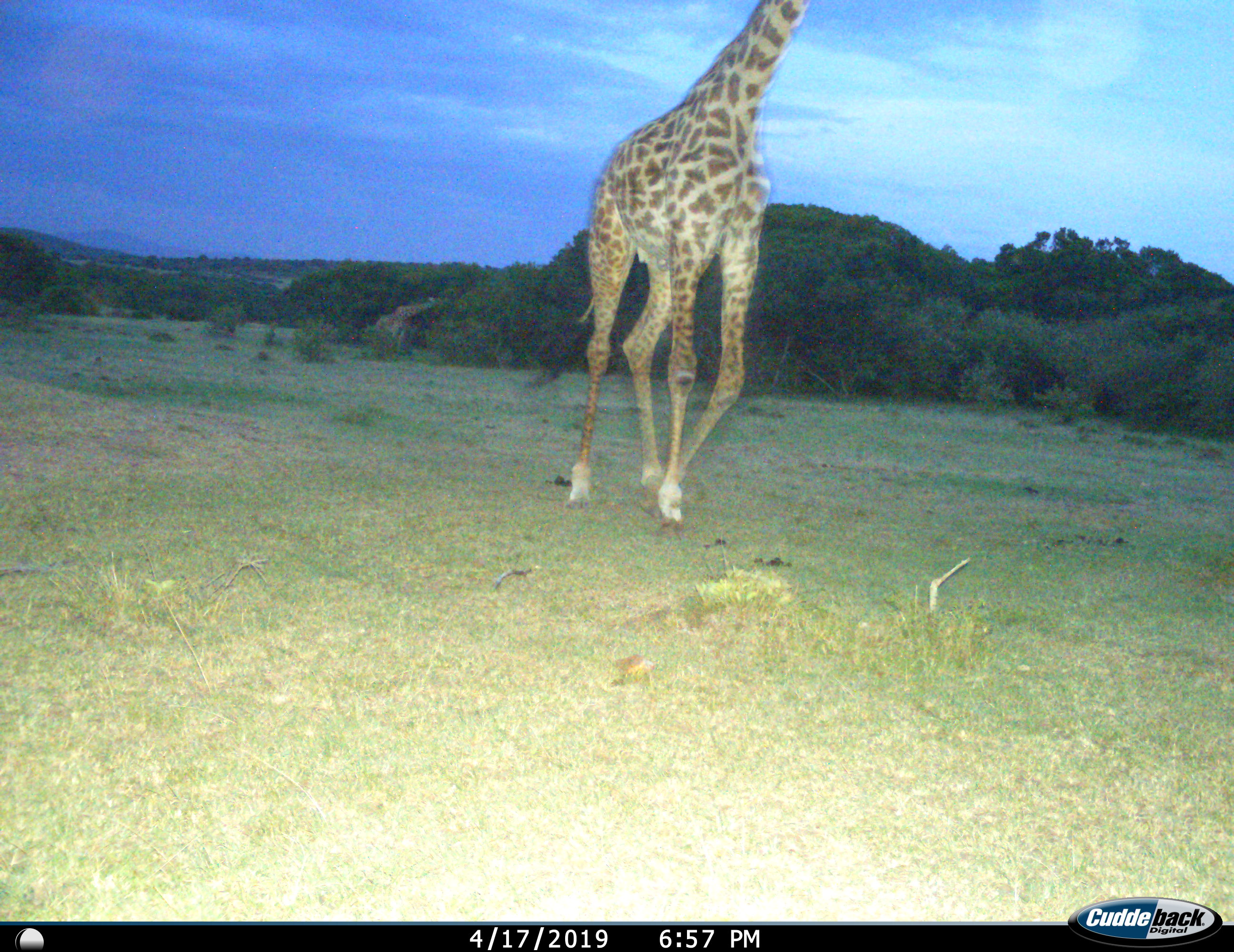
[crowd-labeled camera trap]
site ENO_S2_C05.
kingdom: Animalia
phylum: Chordata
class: Mammalia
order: Artiodactyla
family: Giraffidae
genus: Giraffa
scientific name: Giraffa camelopardalis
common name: giraffe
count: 1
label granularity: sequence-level